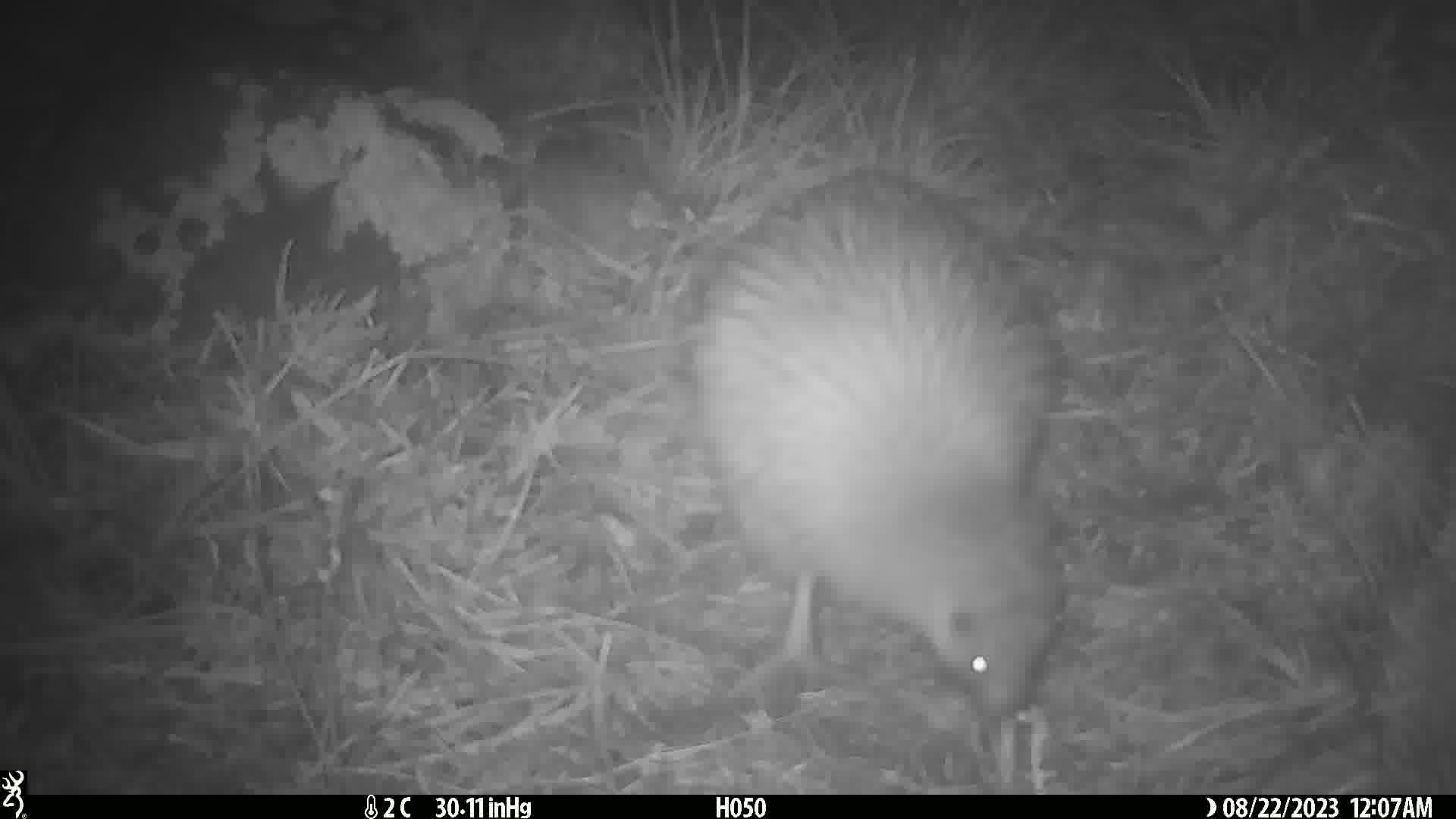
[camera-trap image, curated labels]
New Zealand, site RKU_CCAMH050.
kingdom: Animalia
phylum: Chordata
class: Aves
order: Apterygiformes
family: Apterygidae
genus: Apteryx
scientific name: Apteryx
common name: kiwi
Kiwi (Apteryx).